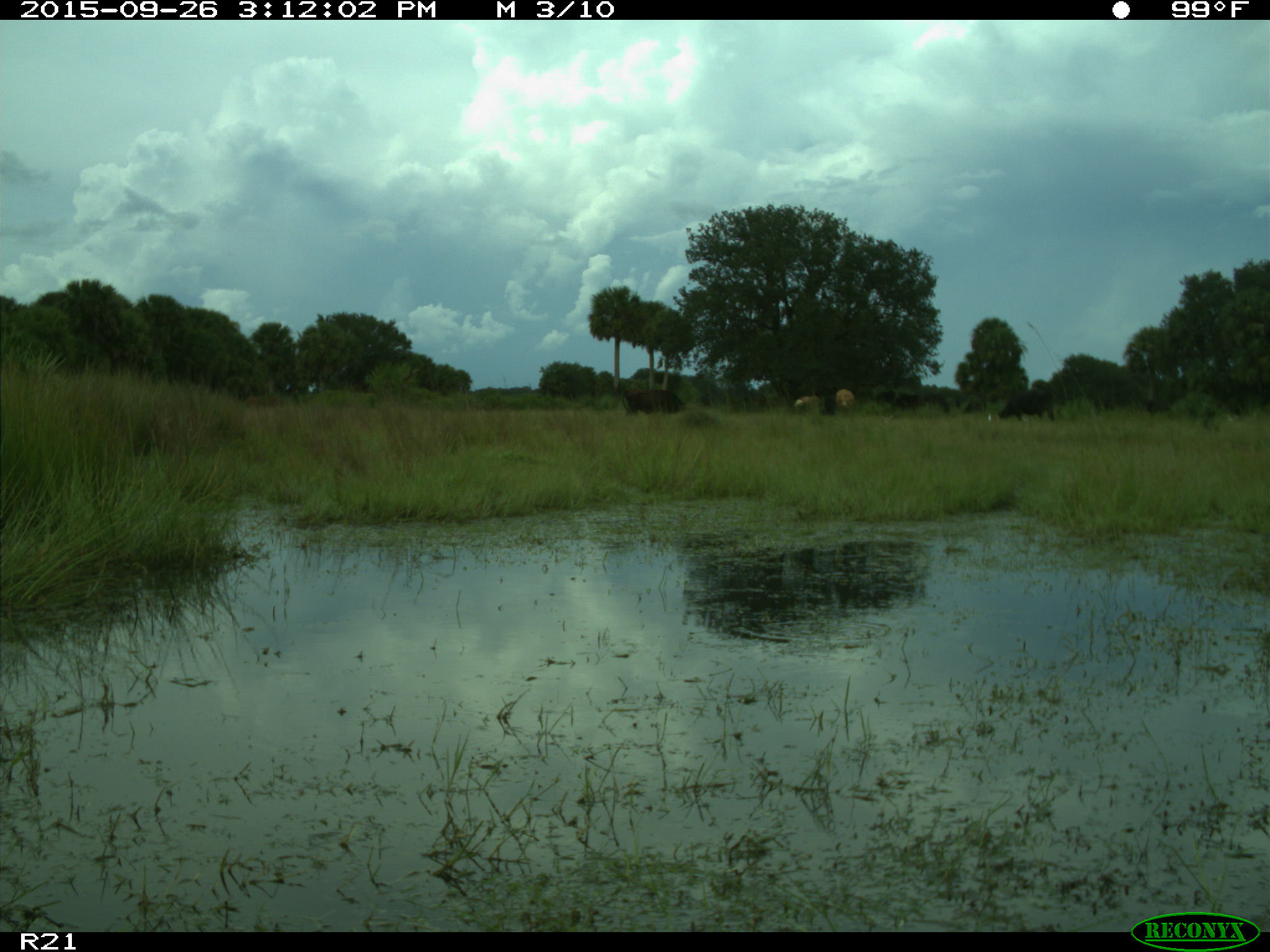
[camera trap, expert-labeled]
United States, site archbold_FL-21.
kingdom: Animalia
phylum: Chordata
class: Mammalia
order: Artiodactyla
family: Bovidae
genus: Bos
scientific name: Bos taurus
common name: domestic cow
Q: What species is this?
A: Bos taurus (domestic cow).